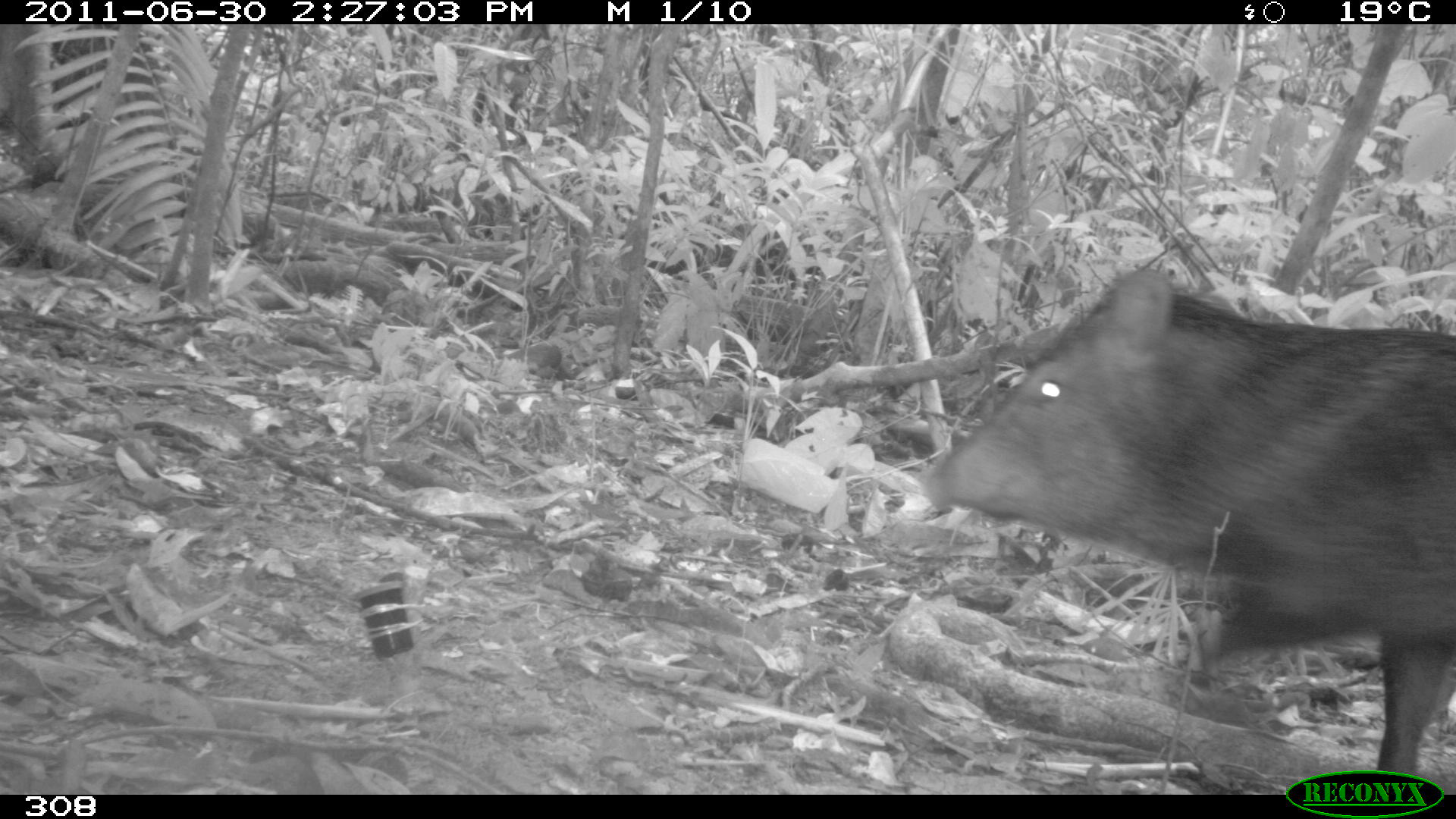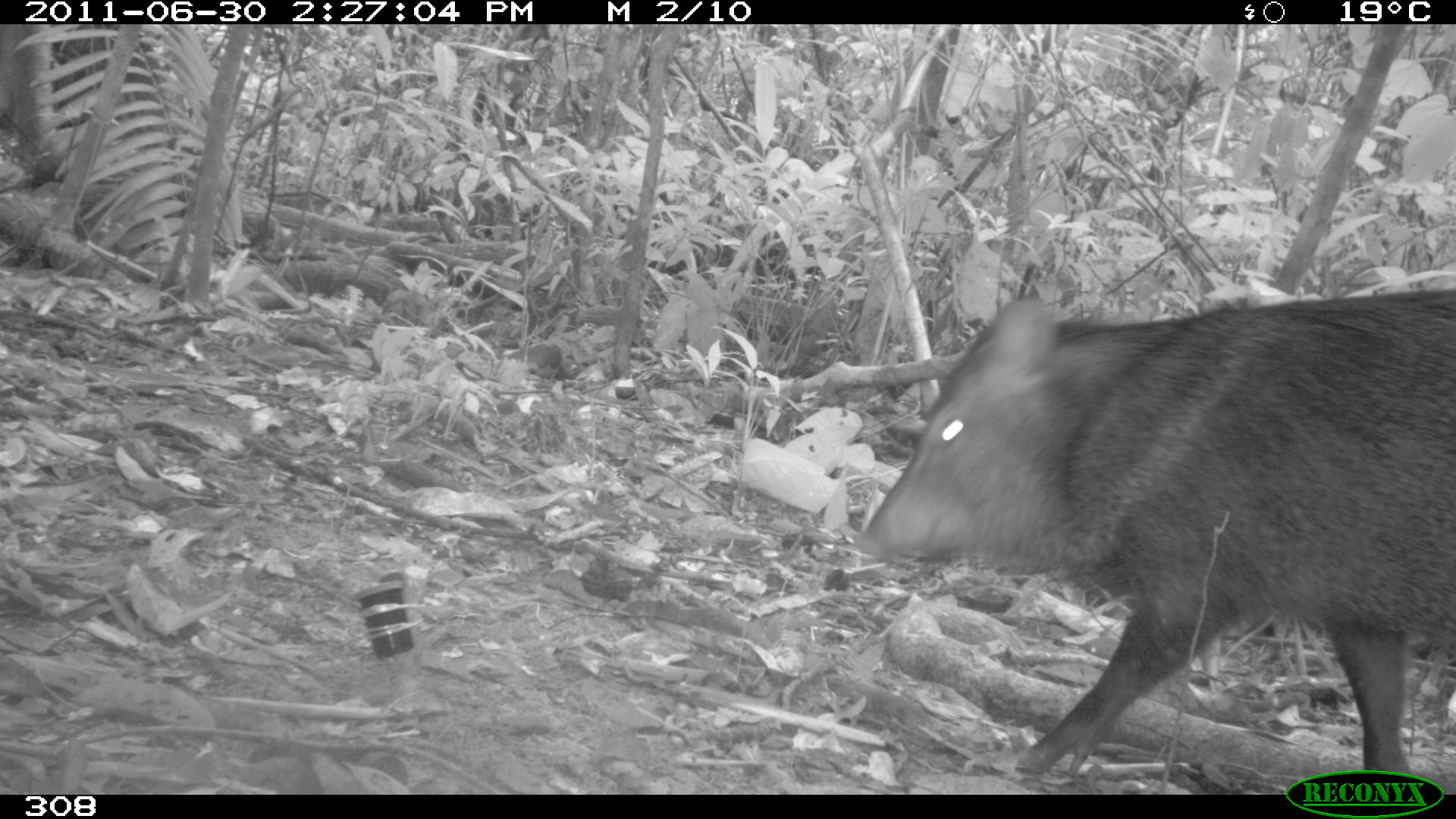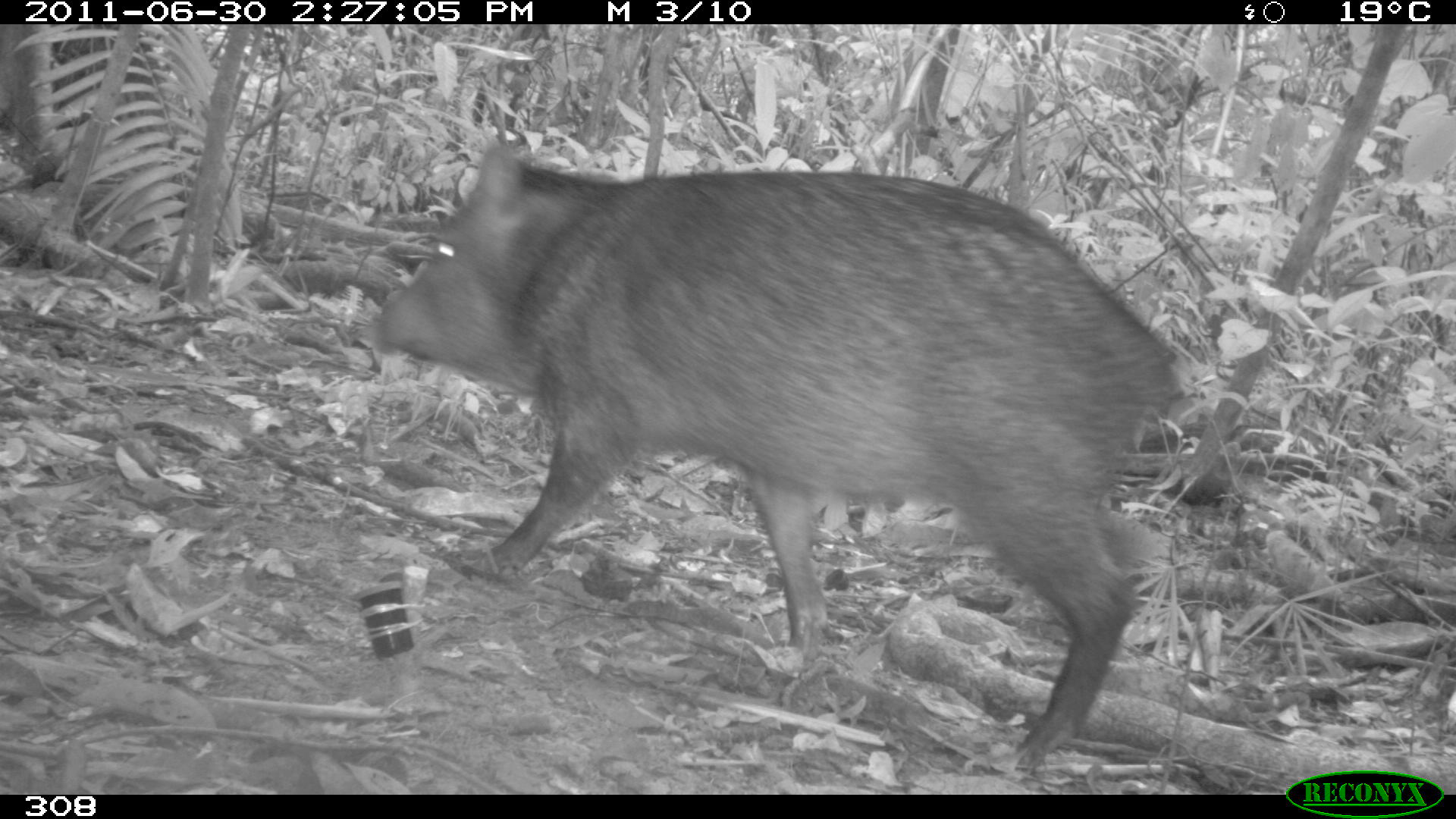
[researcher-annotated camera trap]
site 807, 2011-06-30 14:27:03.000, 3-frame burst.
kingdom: Animalia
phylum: Chordata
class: Mammalia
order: Artiodactyla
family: Tayassuidae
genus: Pecari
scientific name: Pecari tajacu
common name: collared peccary